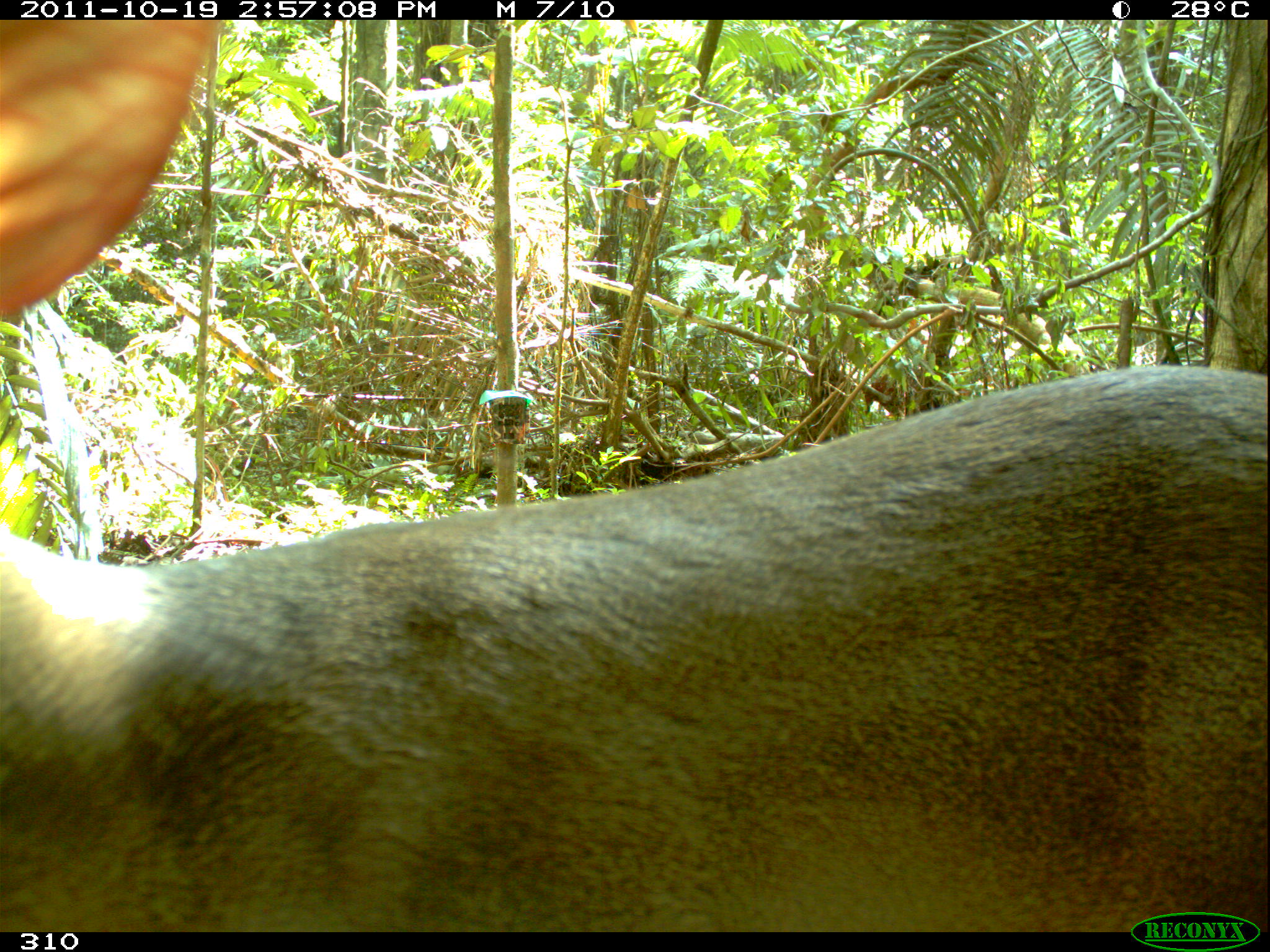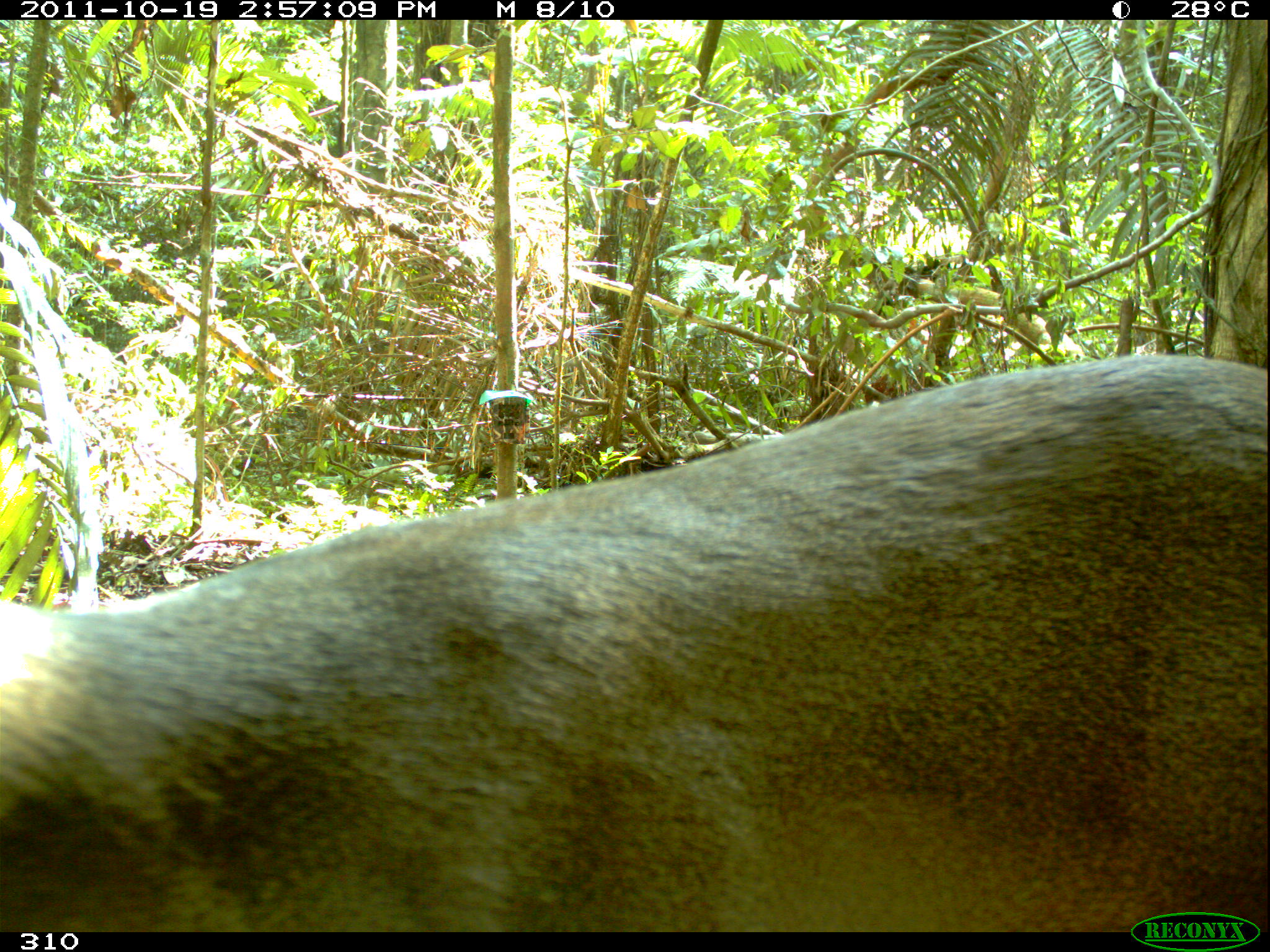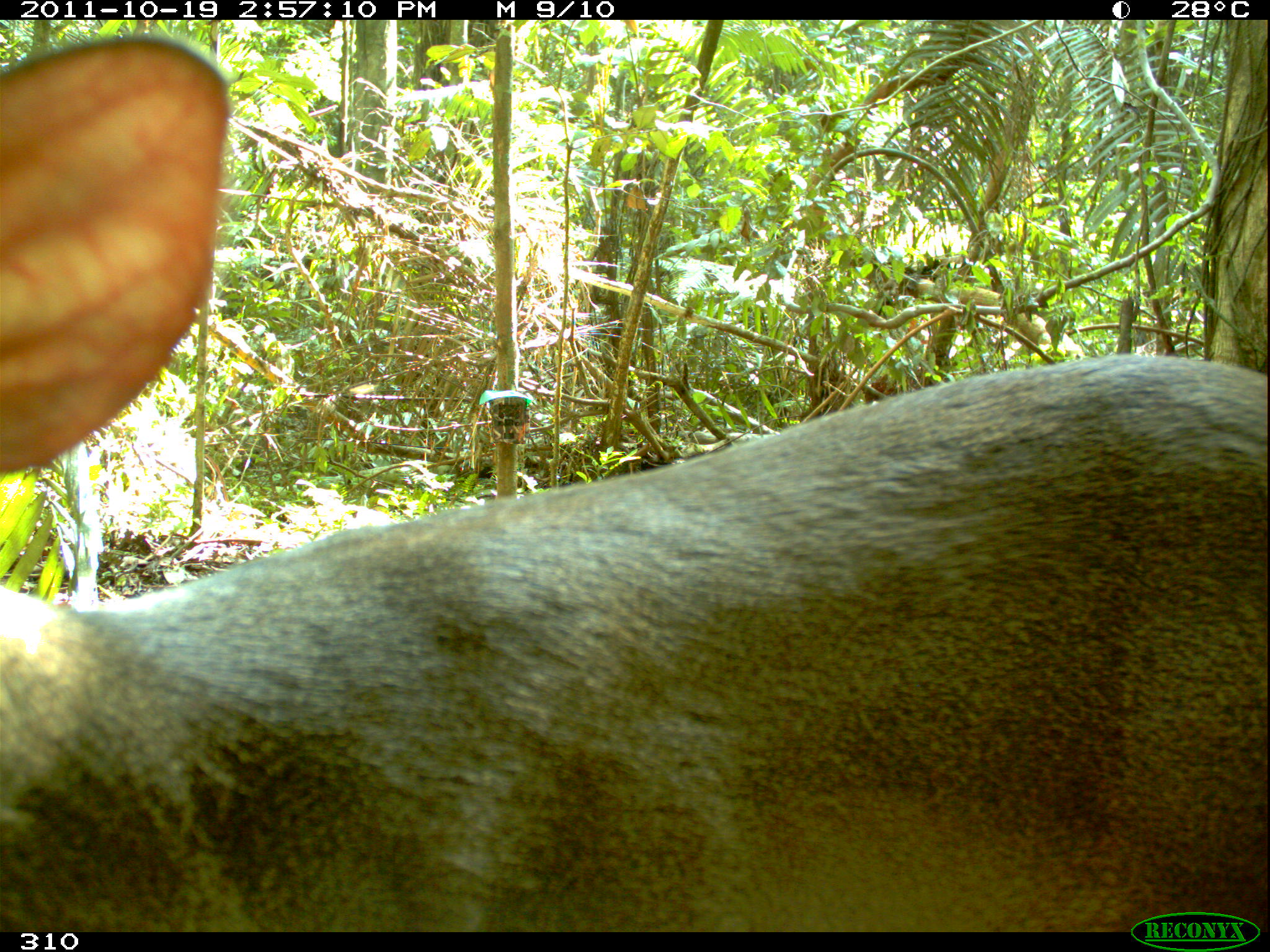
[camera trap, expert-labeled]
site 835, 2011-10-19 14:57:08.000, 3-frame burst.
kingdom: Animalia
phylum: Chordata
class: Mammalia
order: Artiodactyla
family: Cervidae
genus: Mazama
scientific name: Mazama americana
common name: red brocket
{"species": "Mazama americana (red brocket)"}